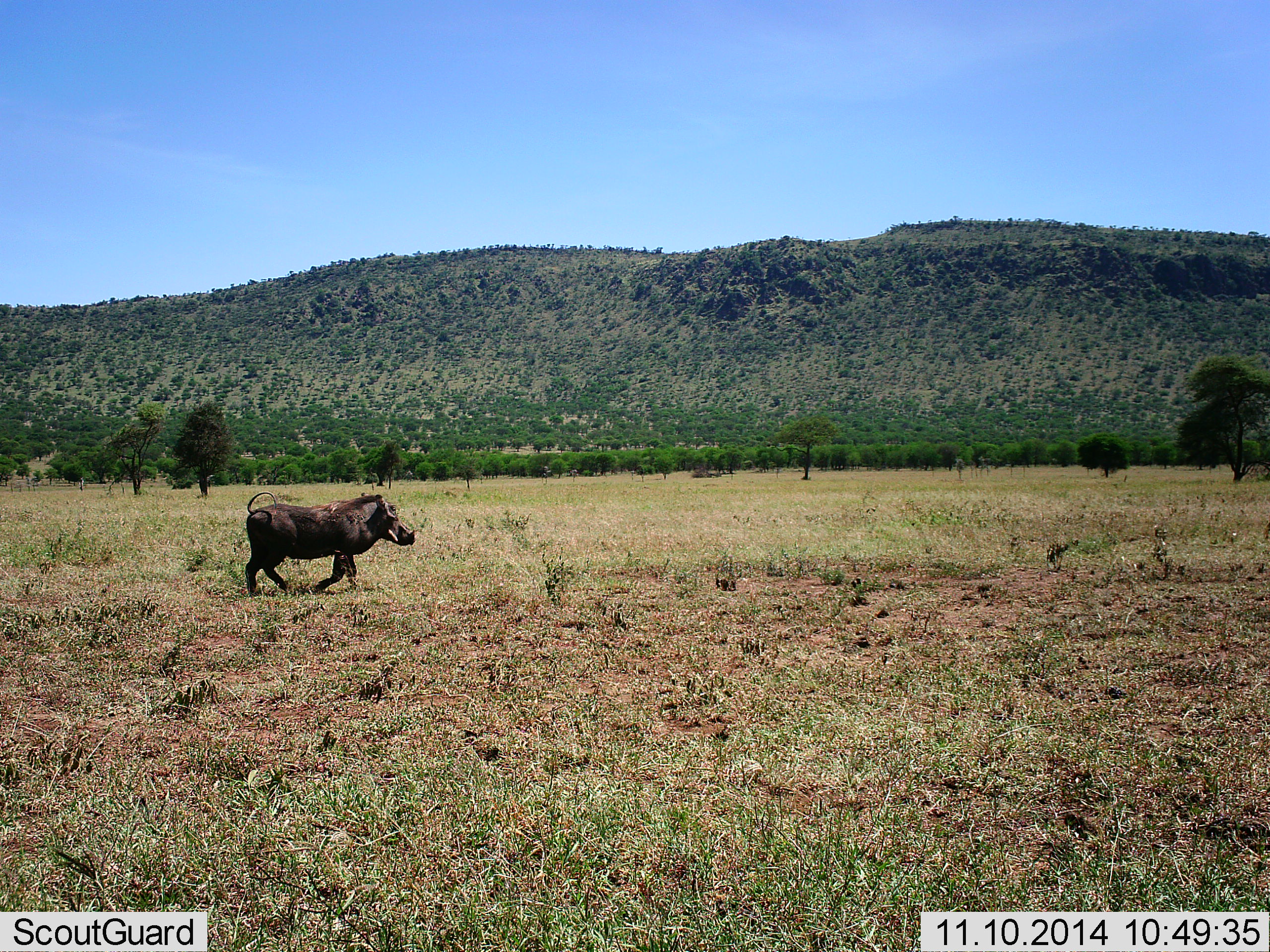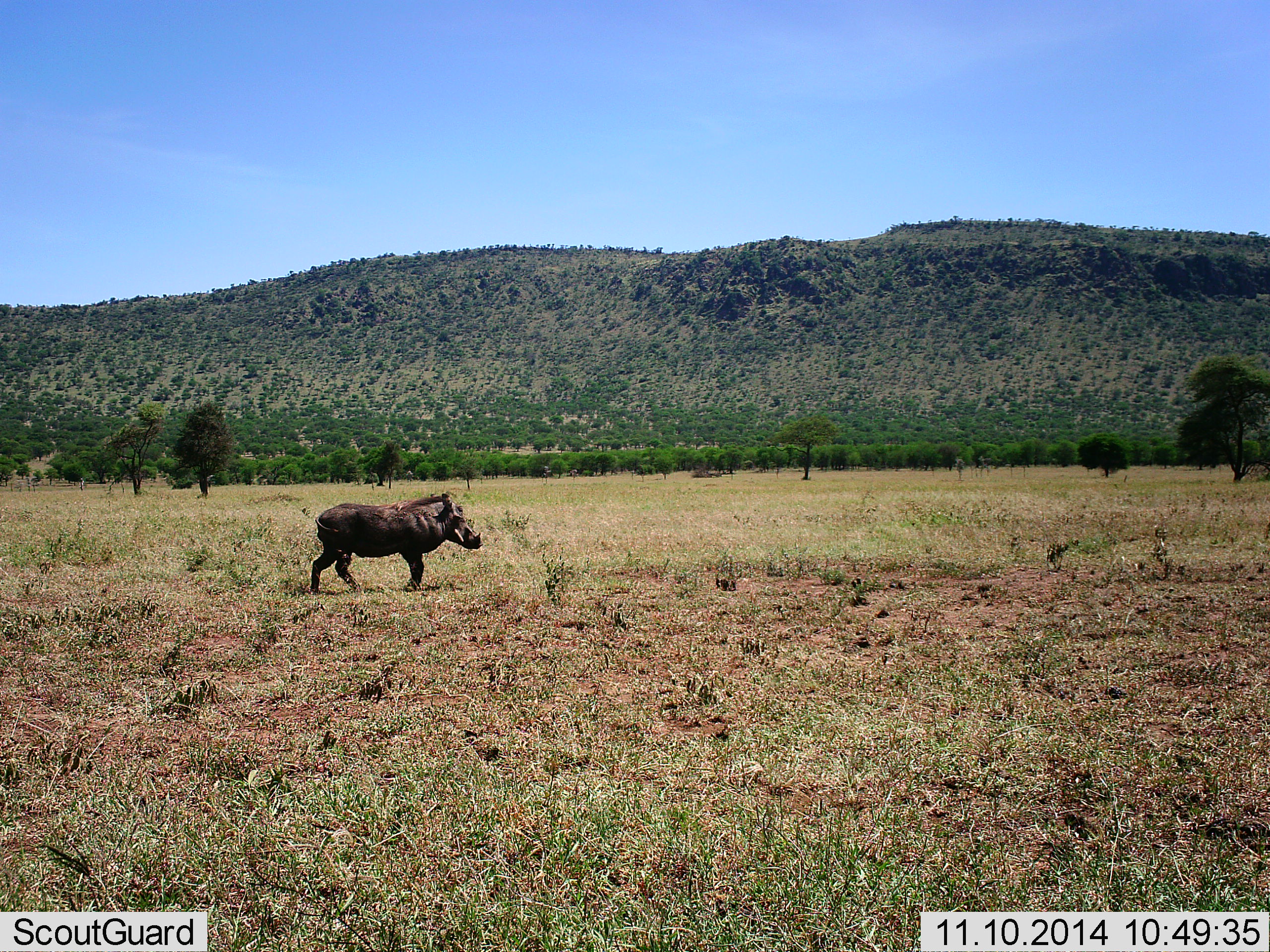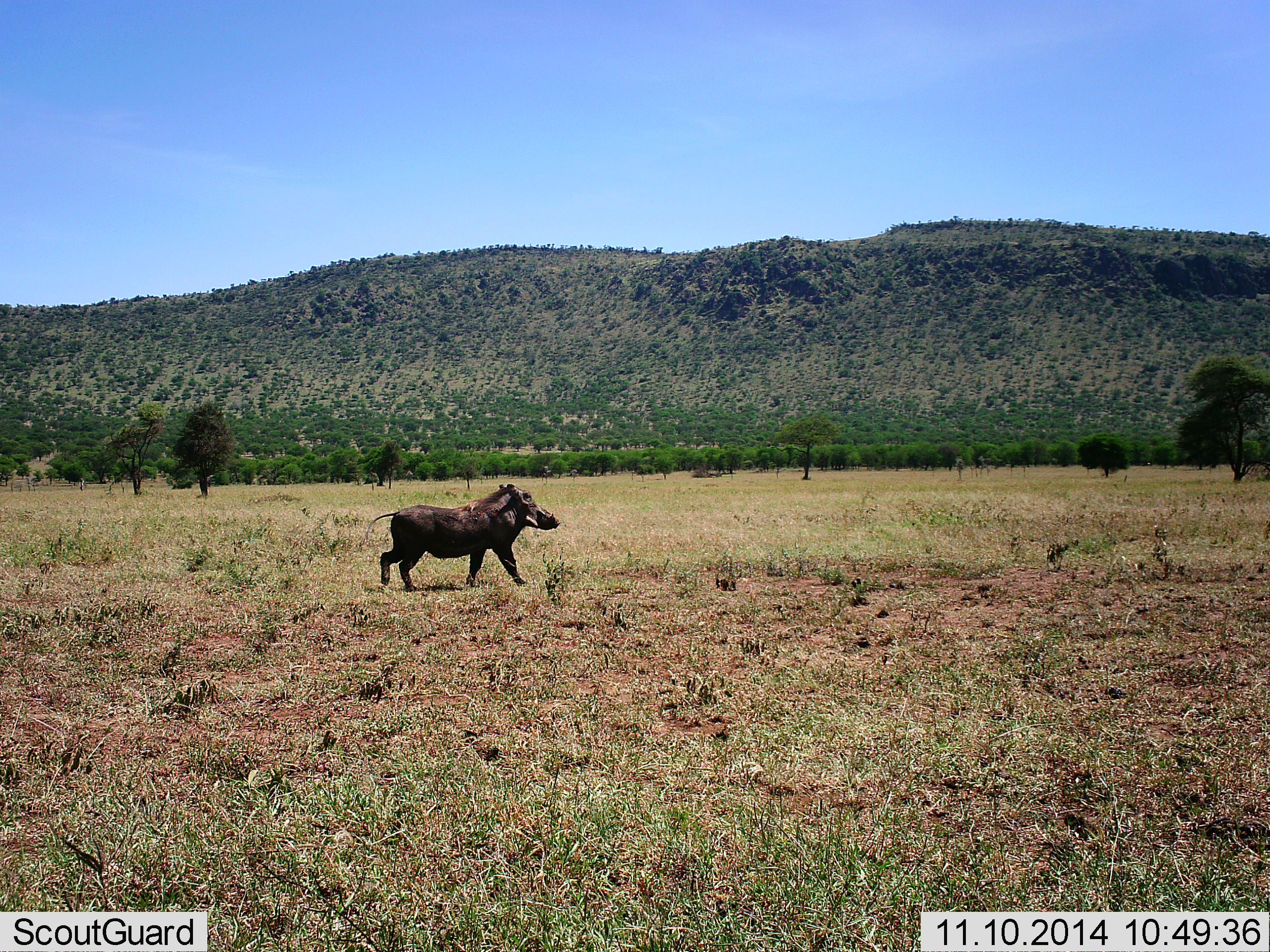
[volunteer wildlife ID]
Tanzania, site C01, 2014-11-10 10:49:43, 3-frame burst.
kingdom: Animalia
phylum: Chordata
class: Mammalia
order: Artiodactyla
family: Suidae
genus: Phacochoerus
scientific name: Phacochoerus africanus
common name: warthog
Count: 1.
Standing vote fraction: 0%.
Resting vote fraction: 0%.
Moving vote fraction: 100%.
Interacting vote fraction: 0%.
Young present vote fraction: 0%.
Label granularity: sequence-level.